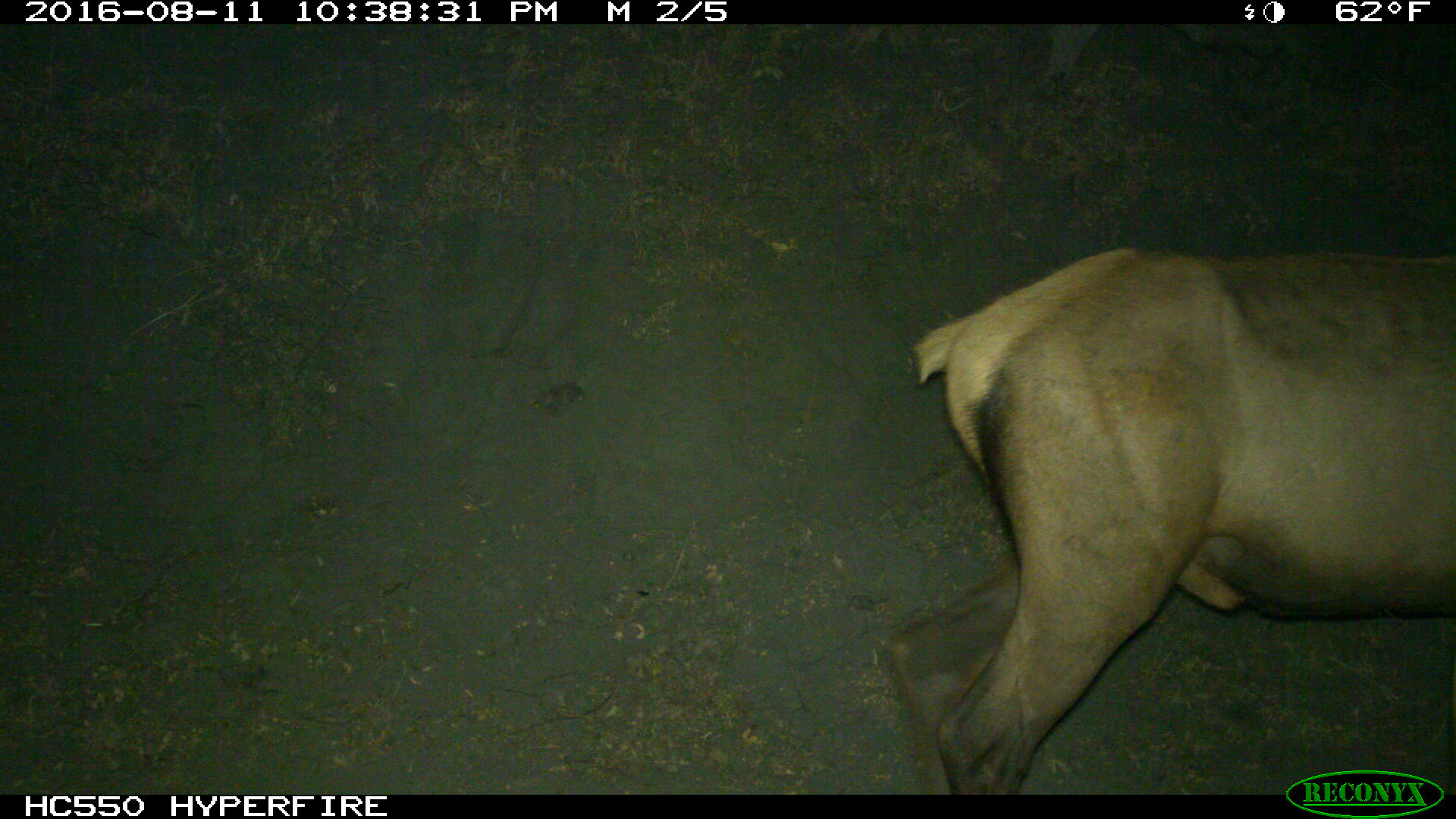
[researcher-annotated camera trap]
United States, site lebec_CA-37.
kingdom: Animalia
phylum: Chordata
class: Mammalia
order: Artiodactyla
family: Cervidae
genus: Cervus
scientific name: Cervus canadensis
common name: elk